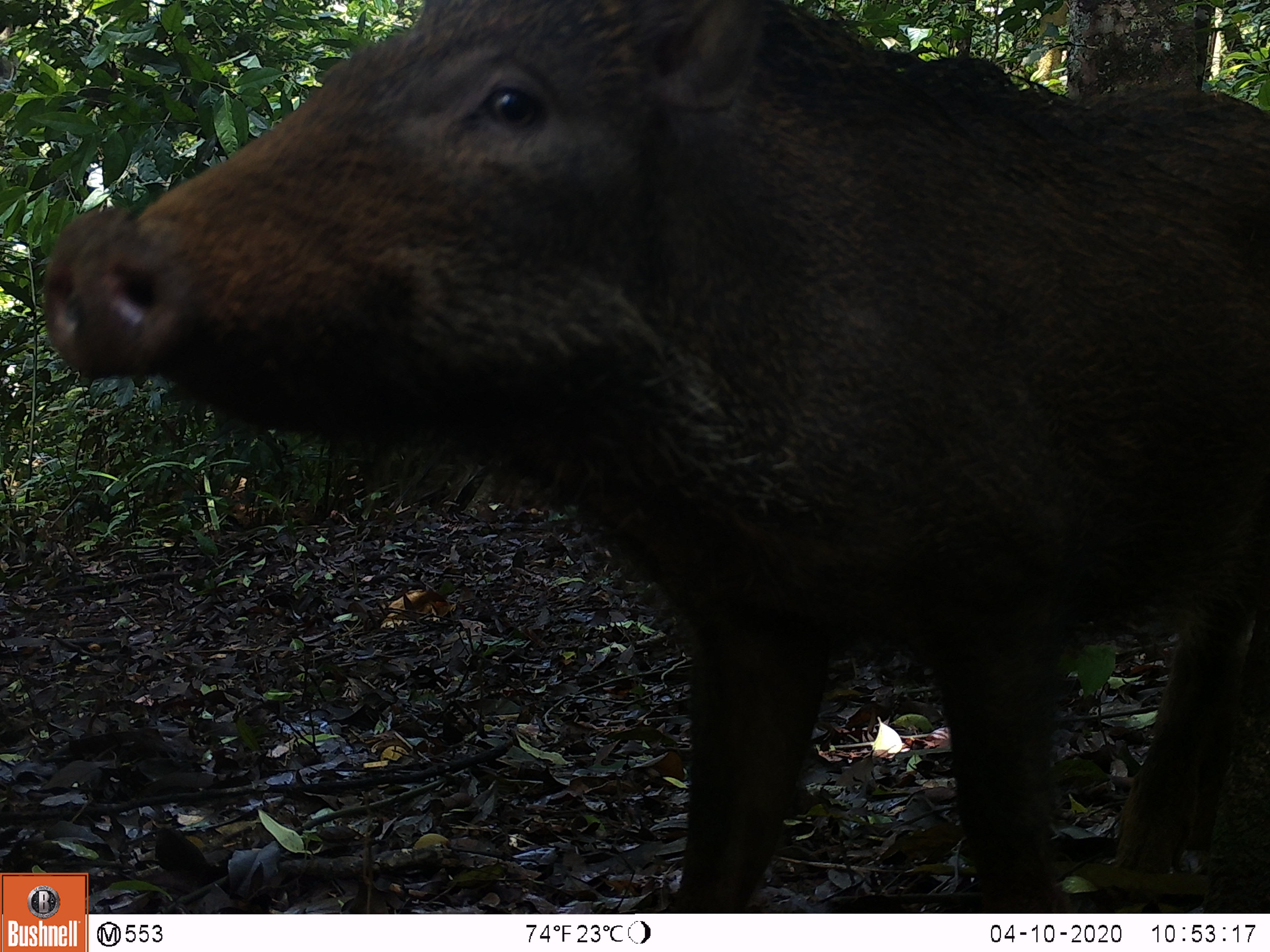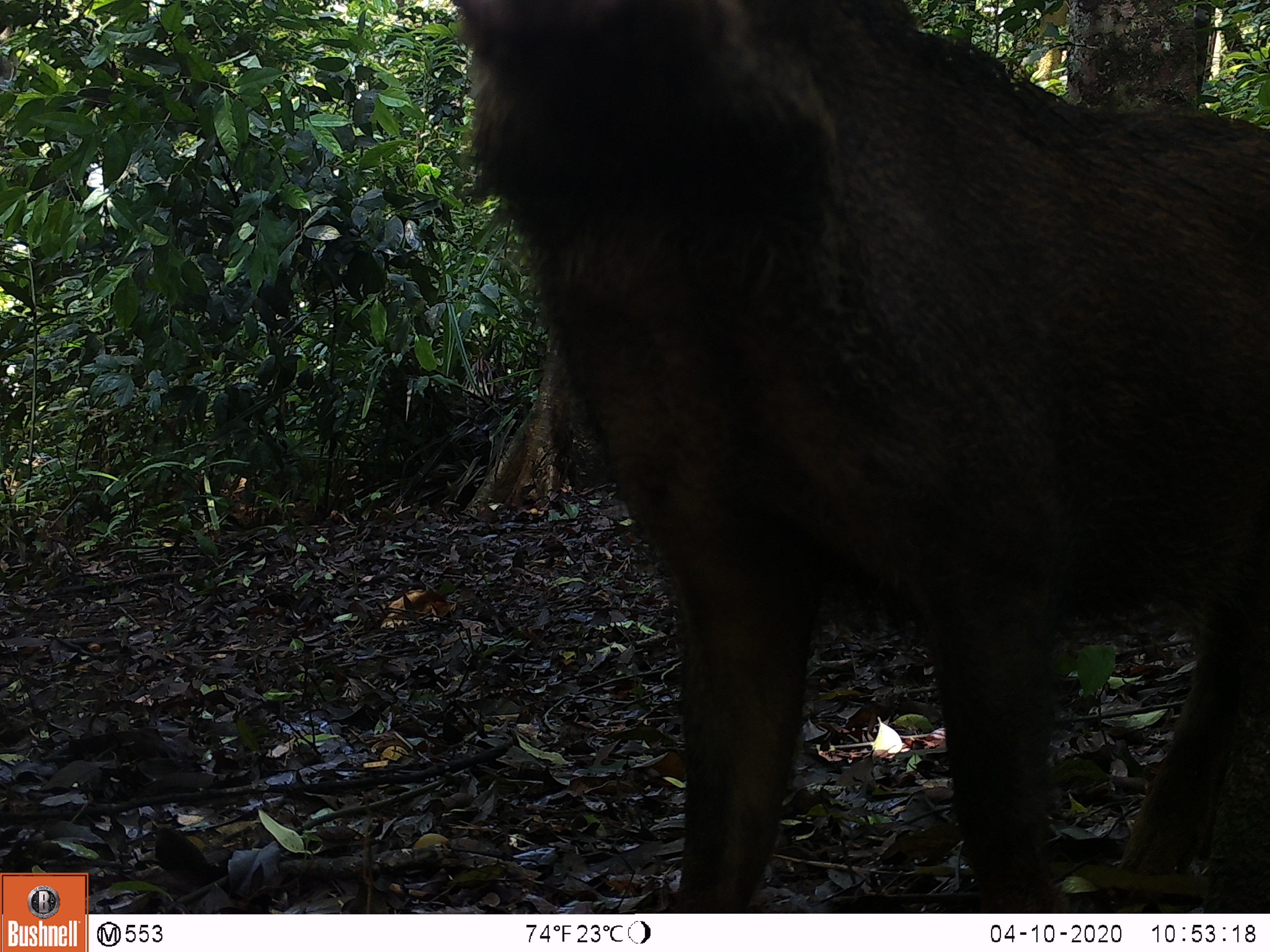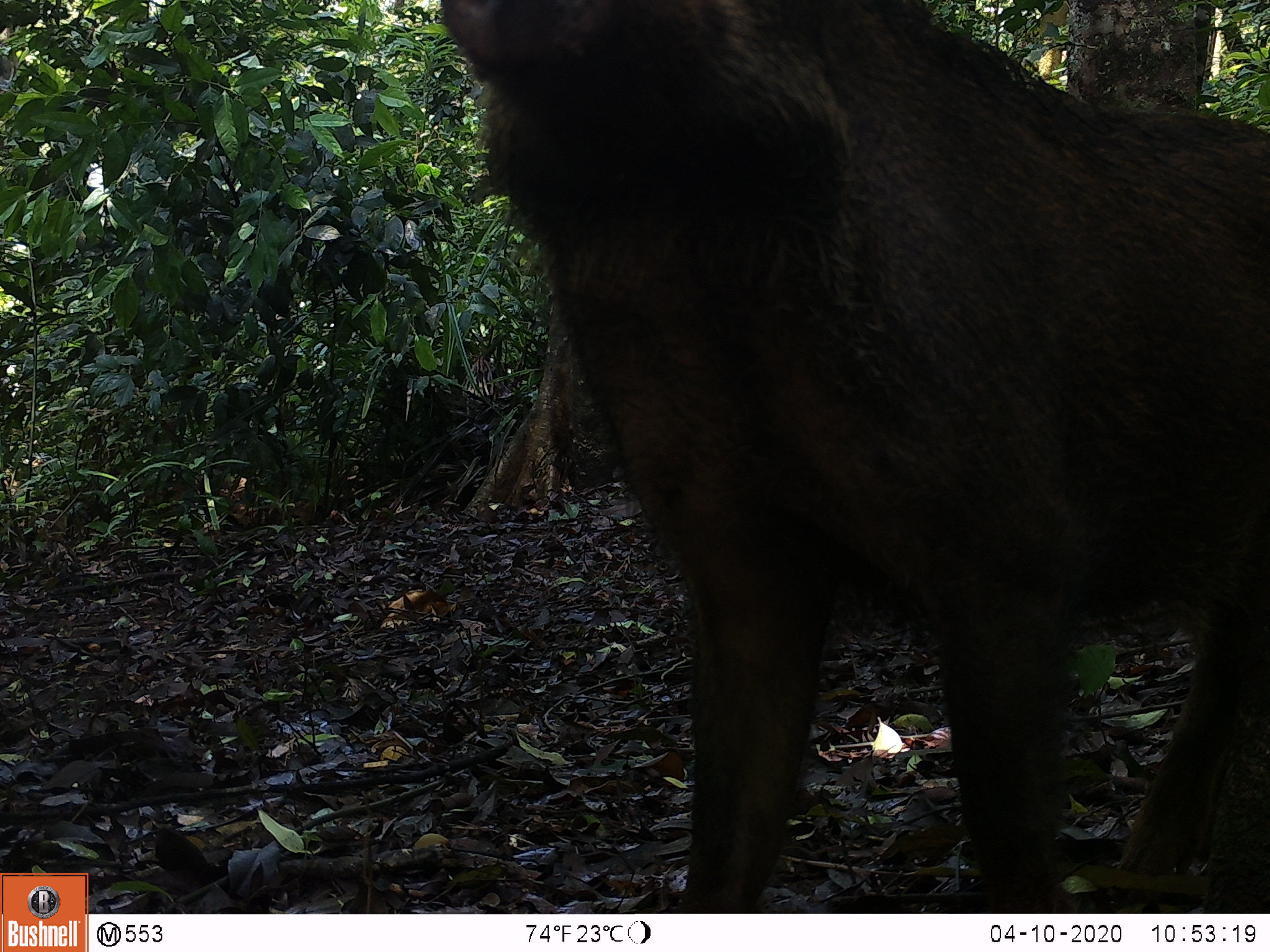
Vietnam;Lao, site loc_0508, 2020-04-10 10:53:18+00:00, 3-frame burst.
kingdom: Animalia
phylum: Chordata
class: Mammalia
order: Artiodactyla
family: Suidae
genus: Sus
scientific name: Sus scrofa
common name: eurasian wild pig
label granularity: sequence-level